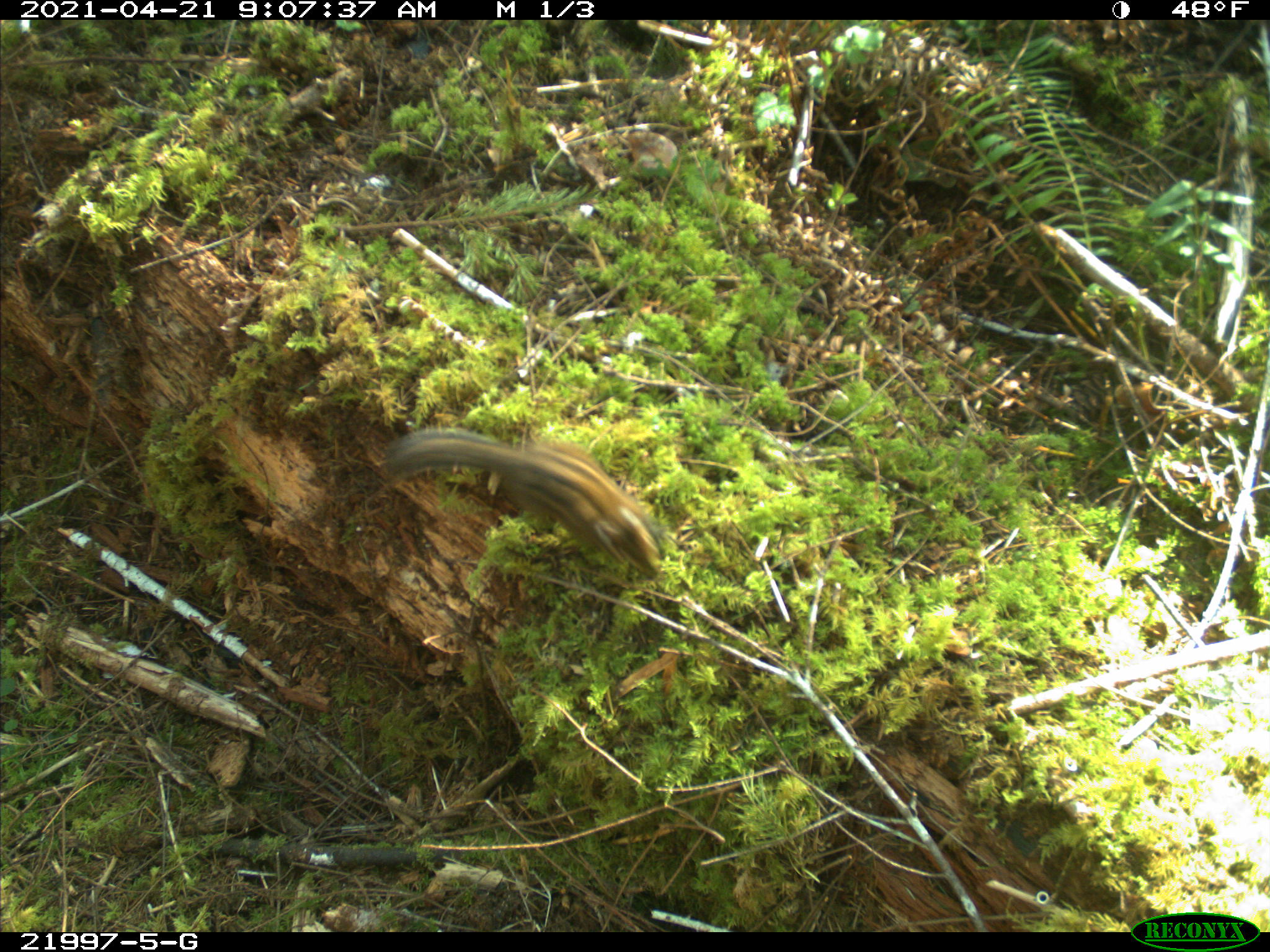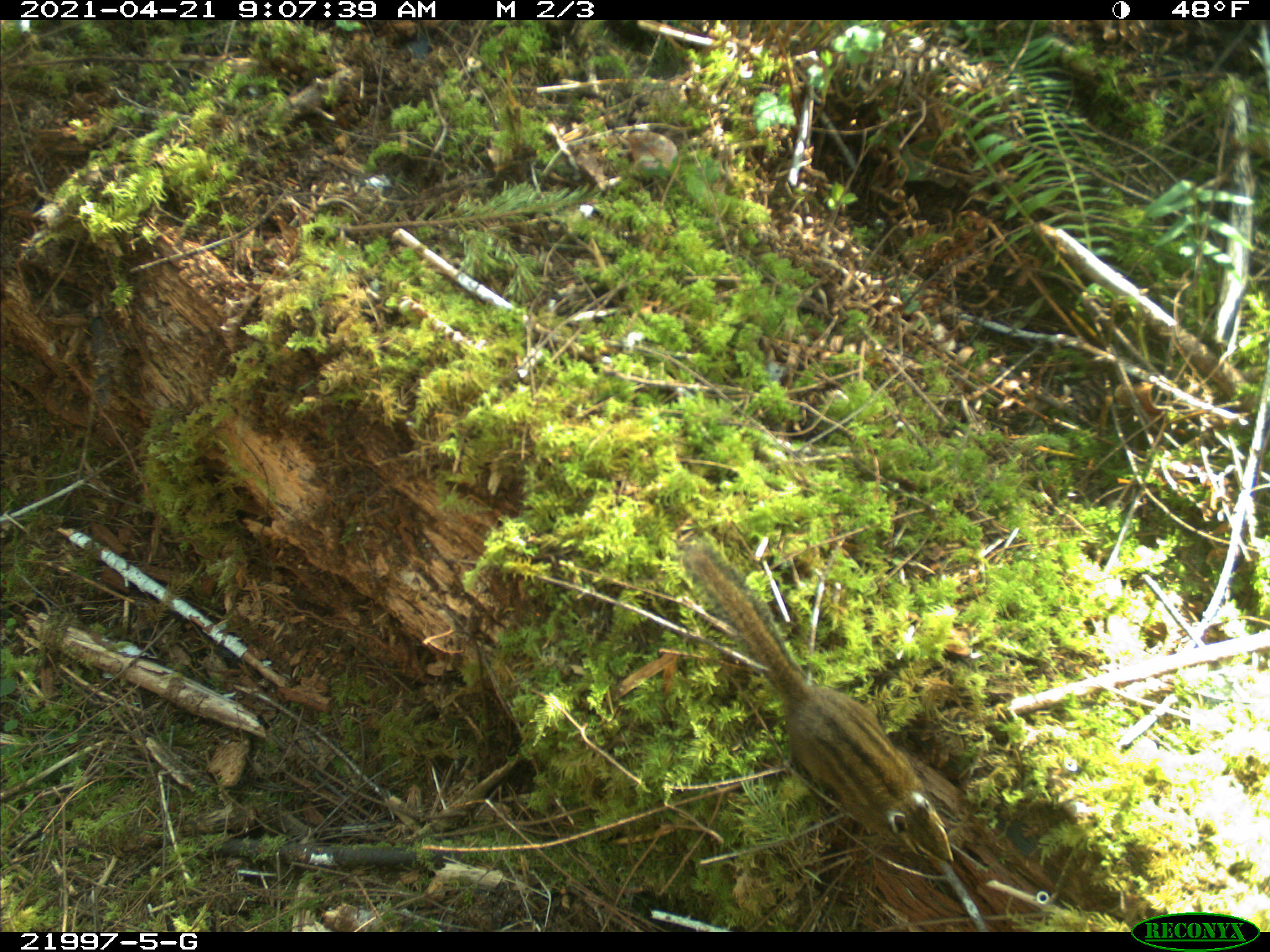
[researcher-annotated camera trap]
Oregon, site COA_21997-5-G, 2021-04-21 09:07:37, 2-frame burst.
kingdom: Animalia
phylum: Chordata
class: Mammalia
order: Rodentia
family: Sciuridae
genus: Neotamias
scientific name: Neotamias townsendii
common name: townsend's chipmunk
Townsend's chipmunk (Neotamias townsendii).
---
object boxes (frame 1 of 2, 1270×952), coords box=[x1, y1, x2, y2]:
townsend's chipmunk: box=[368, 416, 685, 603]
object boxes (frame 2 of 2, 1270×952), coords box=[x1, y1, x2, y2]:
townsend's chipmunk: box=[665, 524, 977, 886]